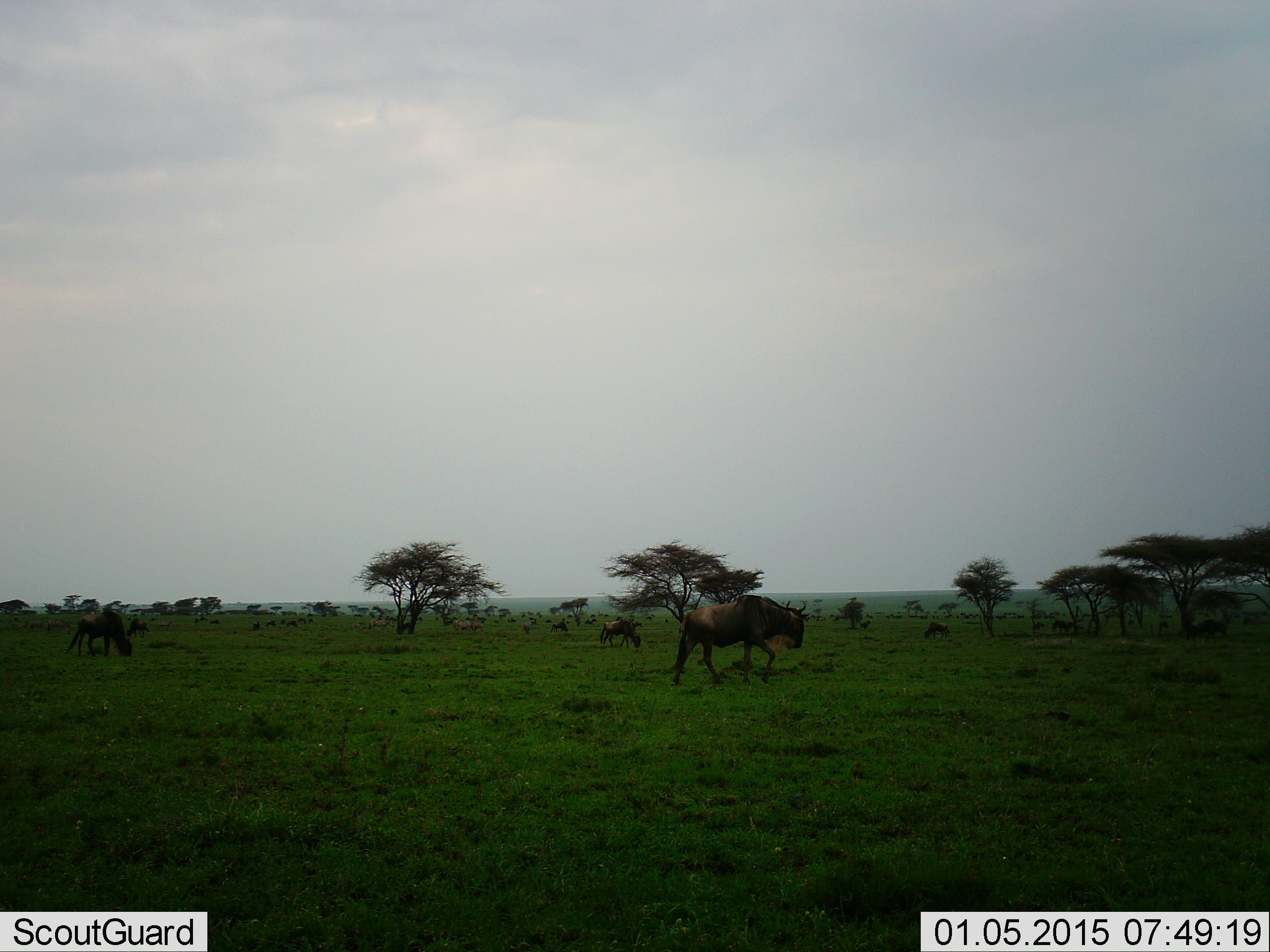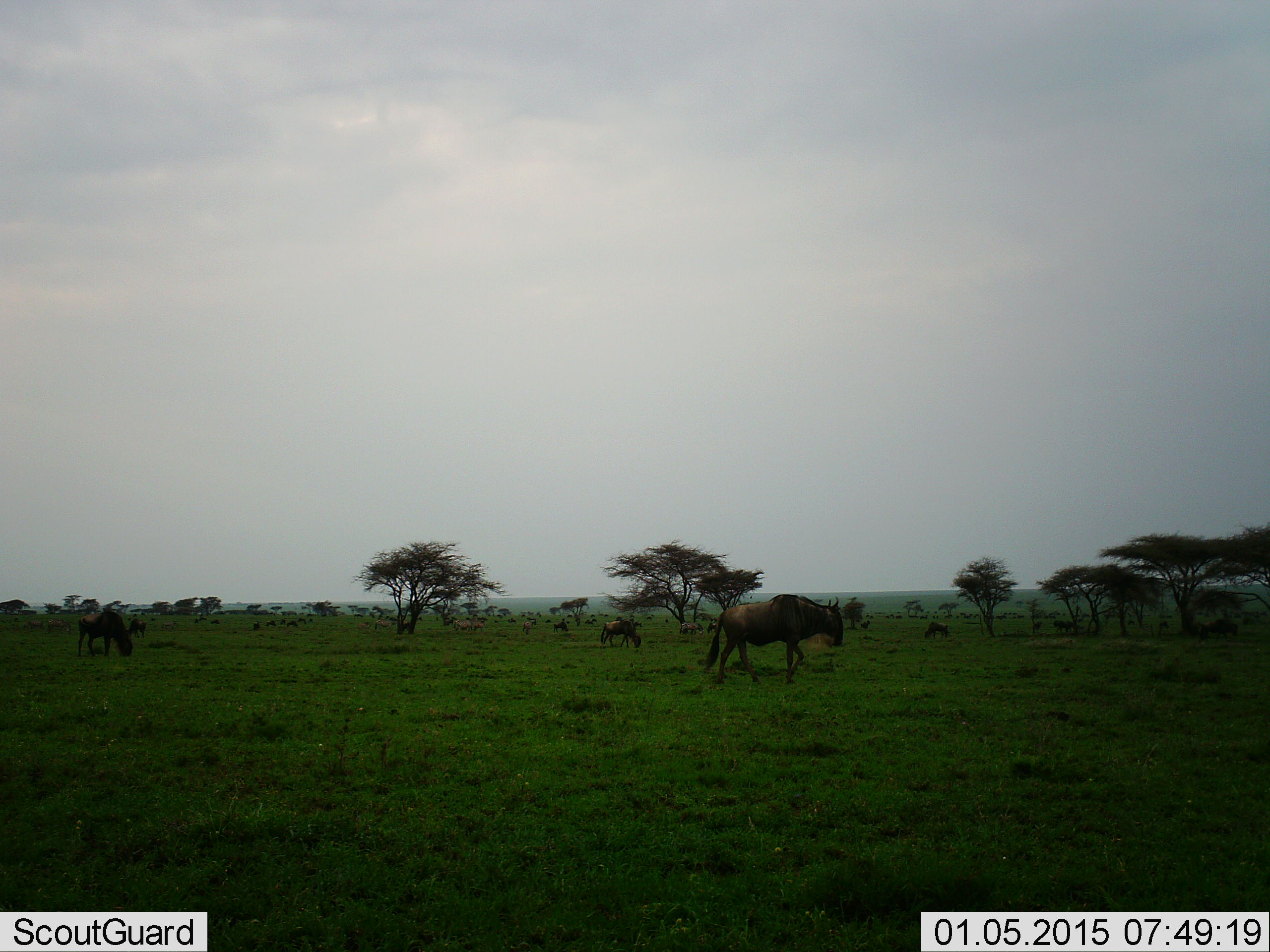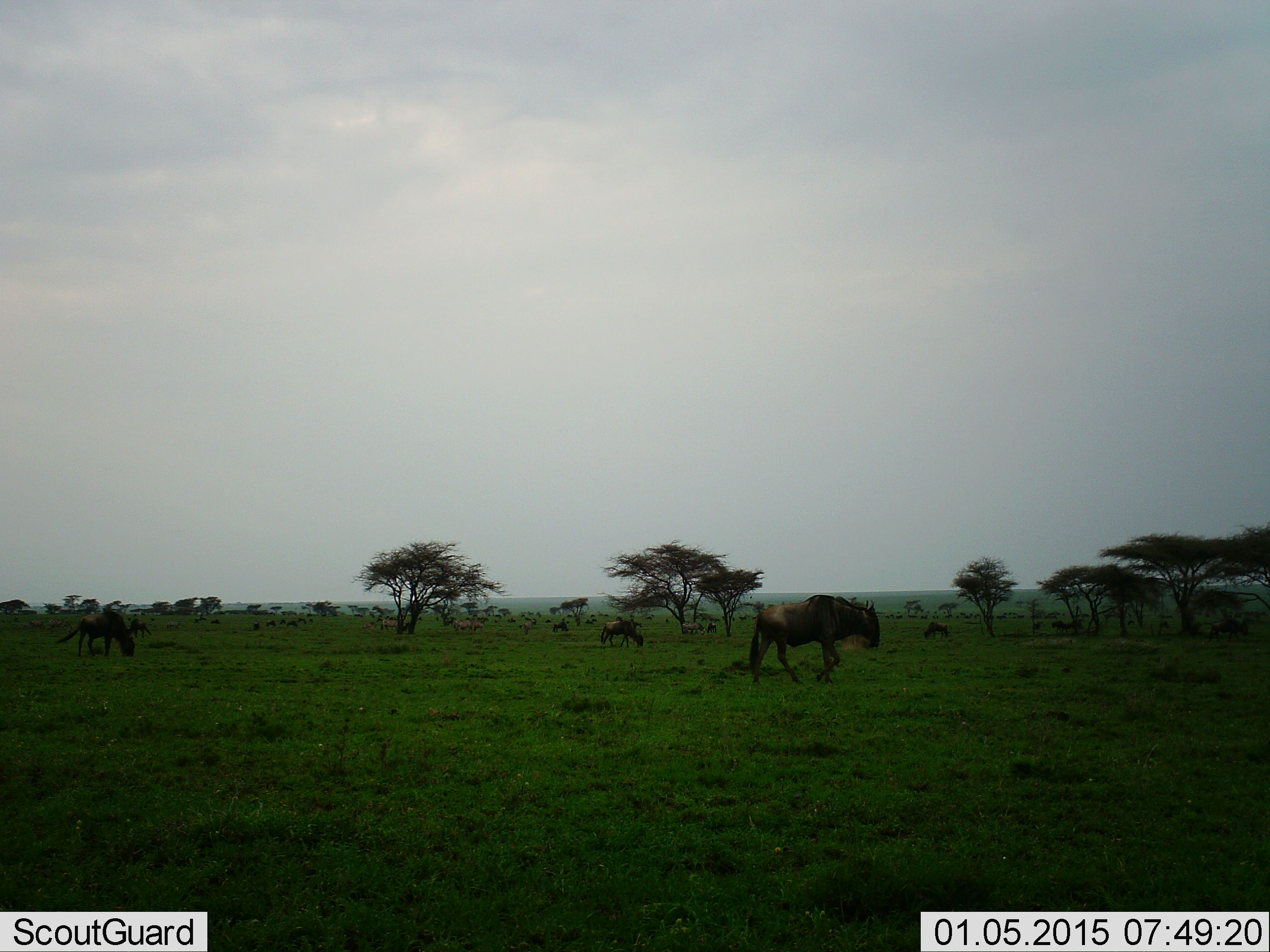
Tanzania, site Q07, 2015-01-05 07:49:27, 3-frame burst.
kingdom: Animalia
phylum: Chordata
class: Mammalia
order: Artiodactyla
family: Bovidae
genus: Connochaetes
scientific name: Connochaetes taurinus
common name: blue wildebeest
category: wildebeest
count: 7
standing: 50%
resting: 0%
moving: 90%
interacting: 0%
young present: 0%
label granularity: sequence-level